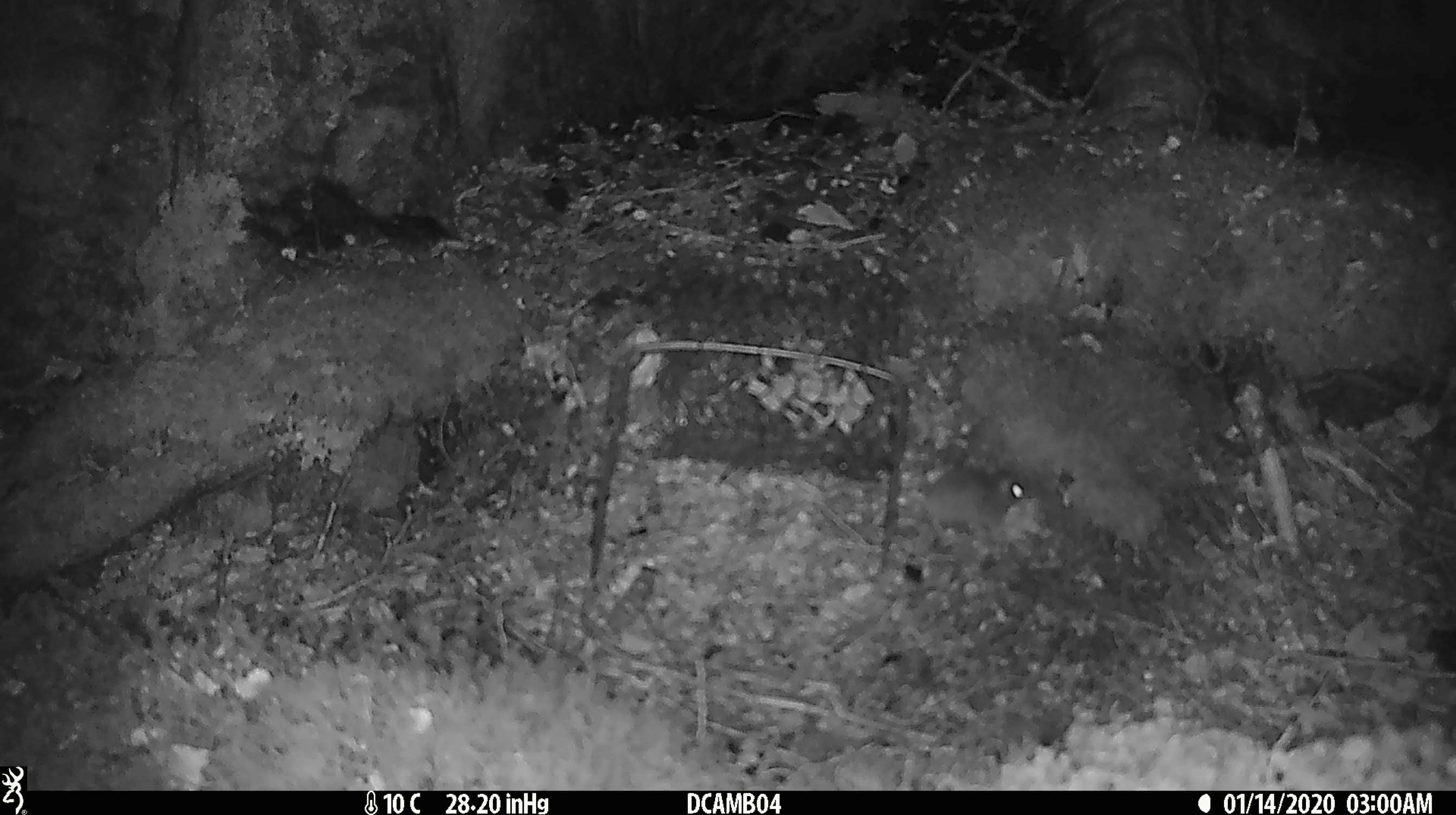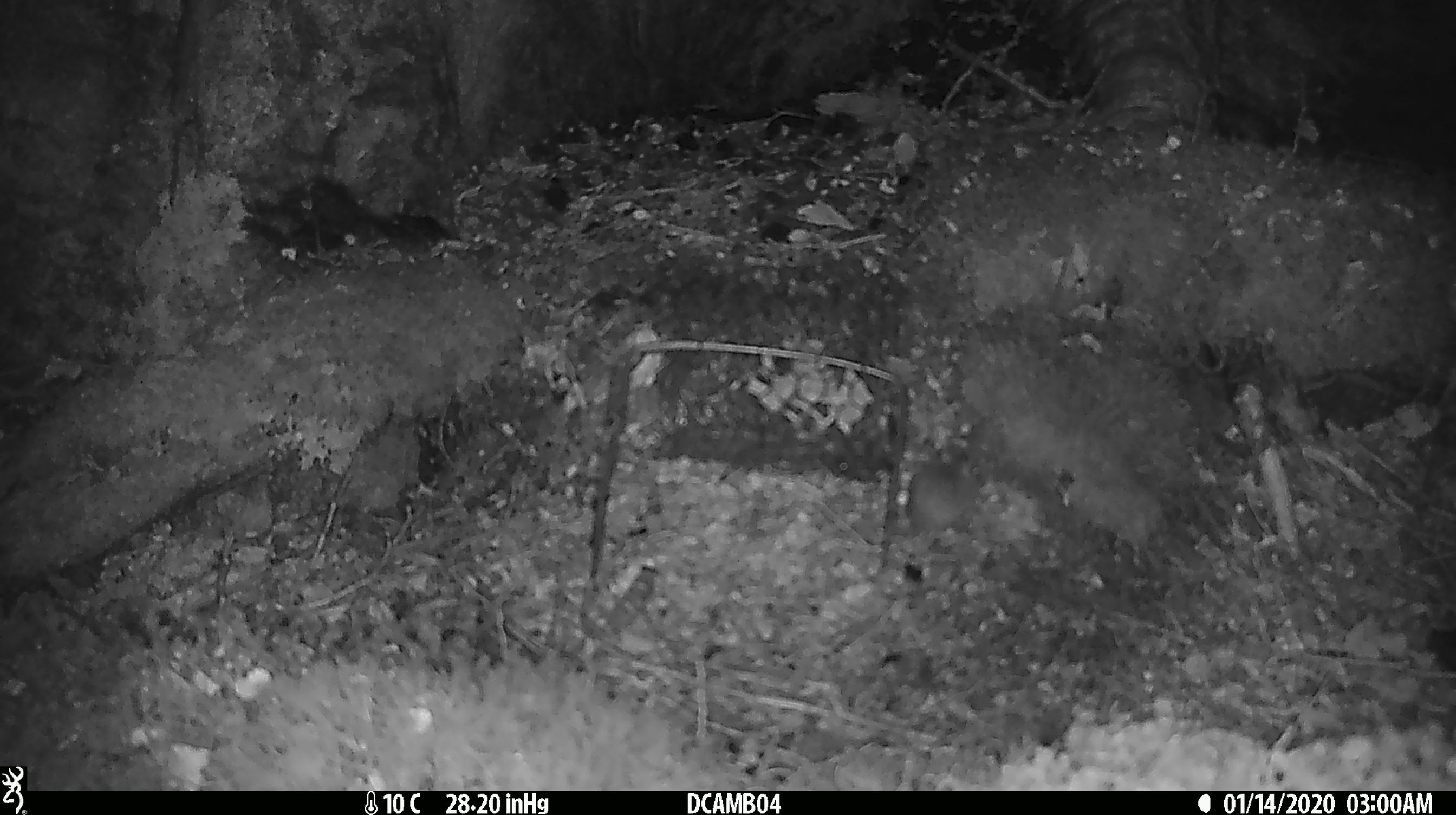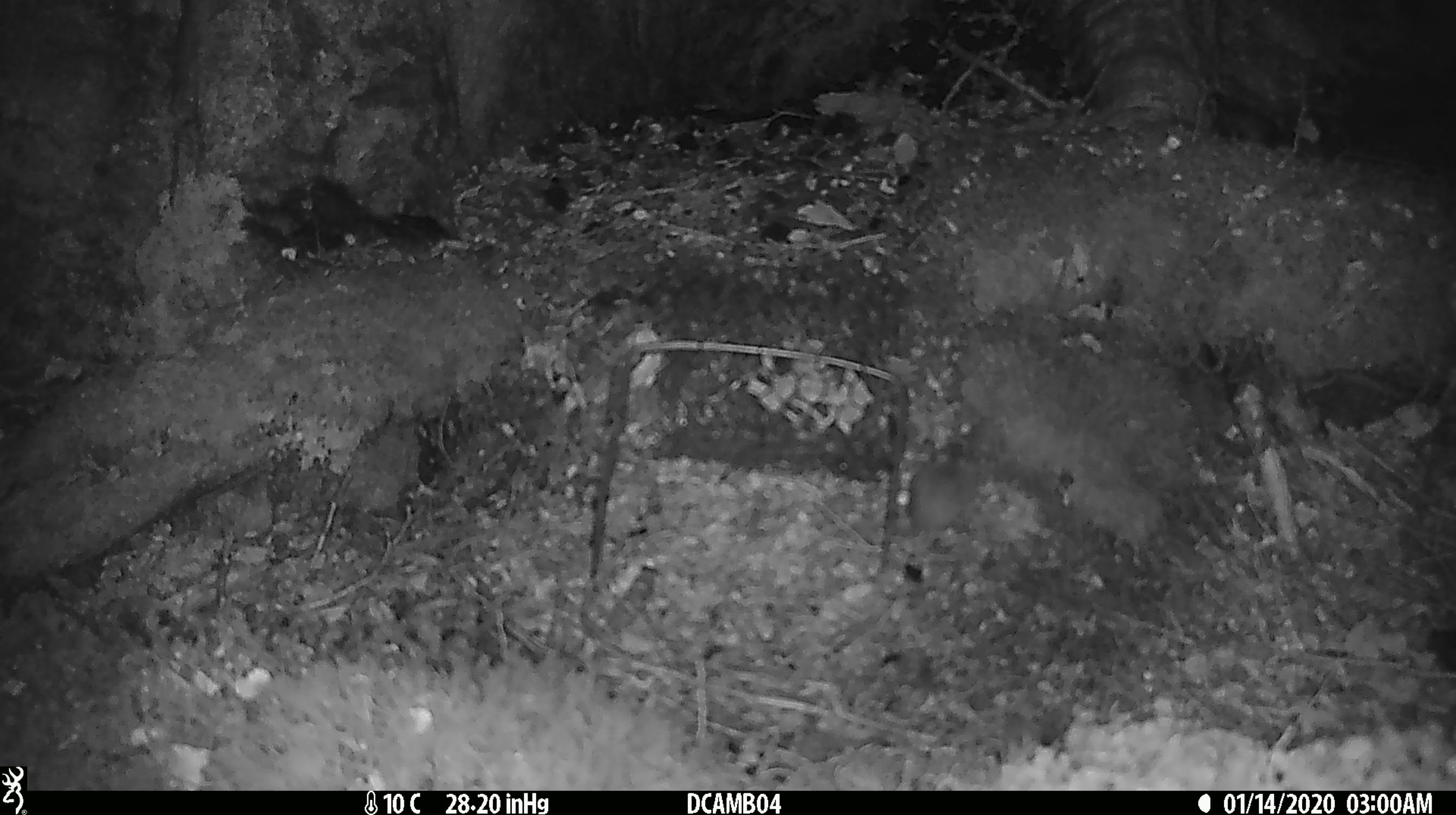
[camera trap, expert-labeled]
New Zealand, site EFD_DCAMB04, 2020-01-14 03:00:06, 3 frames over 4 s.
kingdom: Animalia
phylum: Chordata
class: Mammalia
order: Rodentia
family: Muridae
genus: Mus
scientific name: Mus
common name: mouse